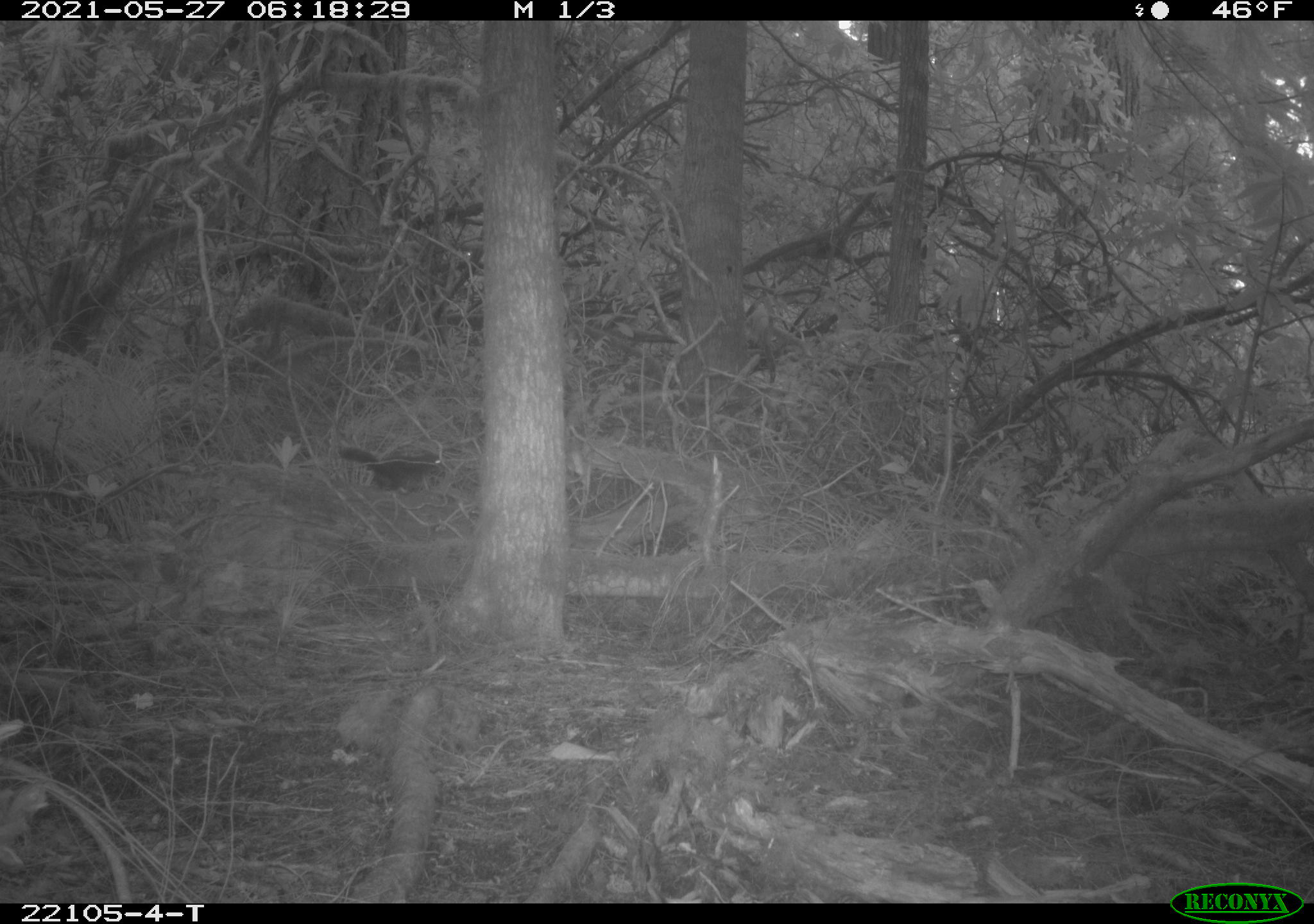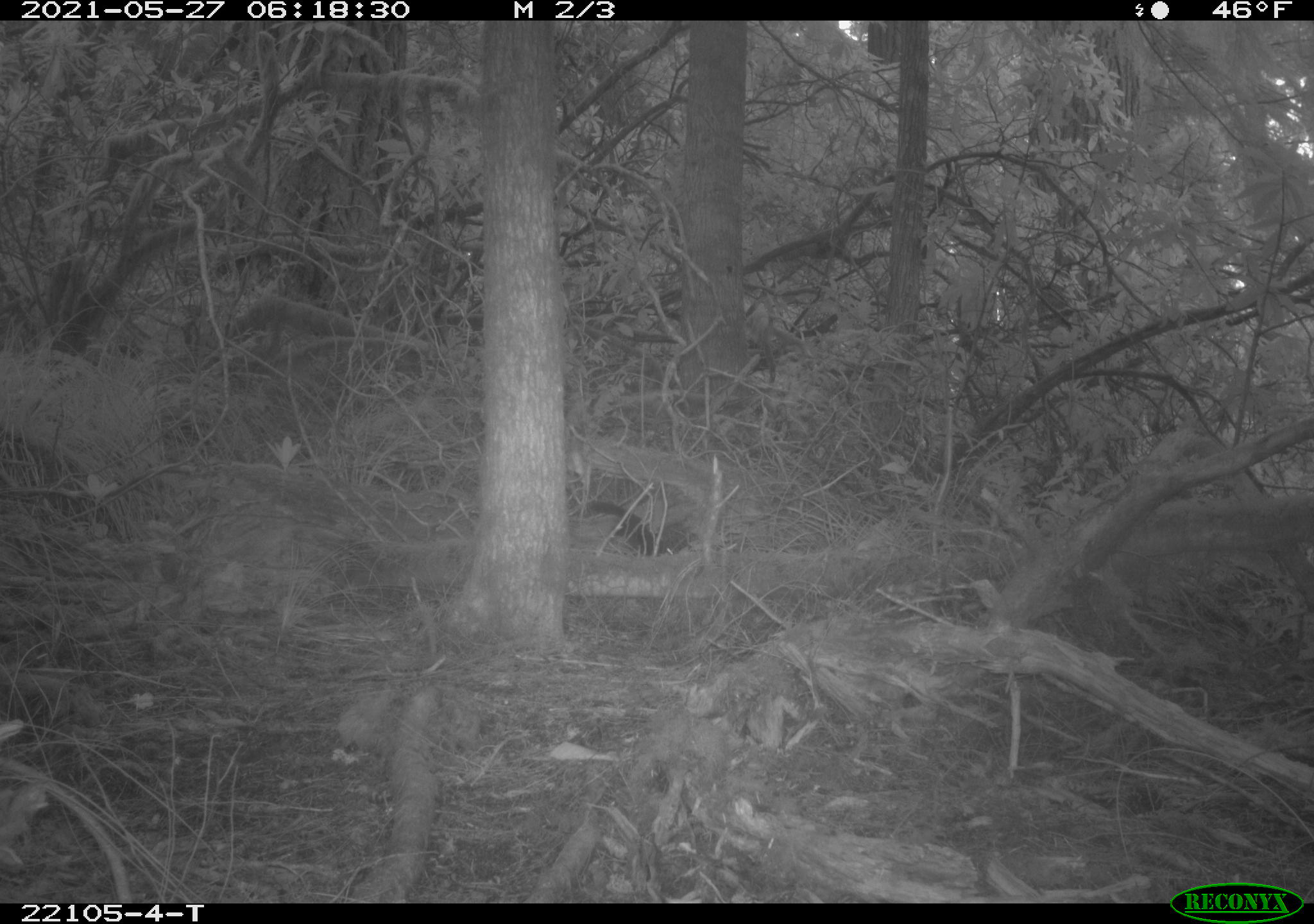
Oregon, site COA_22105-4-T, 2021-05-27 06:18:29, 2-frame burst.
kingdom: Animalia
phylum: Chordata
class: Mammalia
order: Rodentia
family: Sciuridae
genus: Tamiasciurus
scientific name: Tamiasciurus douglasii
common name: douglas squirrel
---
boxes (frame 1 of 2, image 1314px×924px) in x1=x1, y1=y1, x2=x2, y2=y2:
douglas squirrel: x1=330, y1=427, x2=455, y2=505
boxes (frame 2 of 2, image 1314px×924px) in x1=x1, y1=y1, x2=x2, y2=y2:
douglas squirrel: x1=563, y1=484, x2=697, y2=589